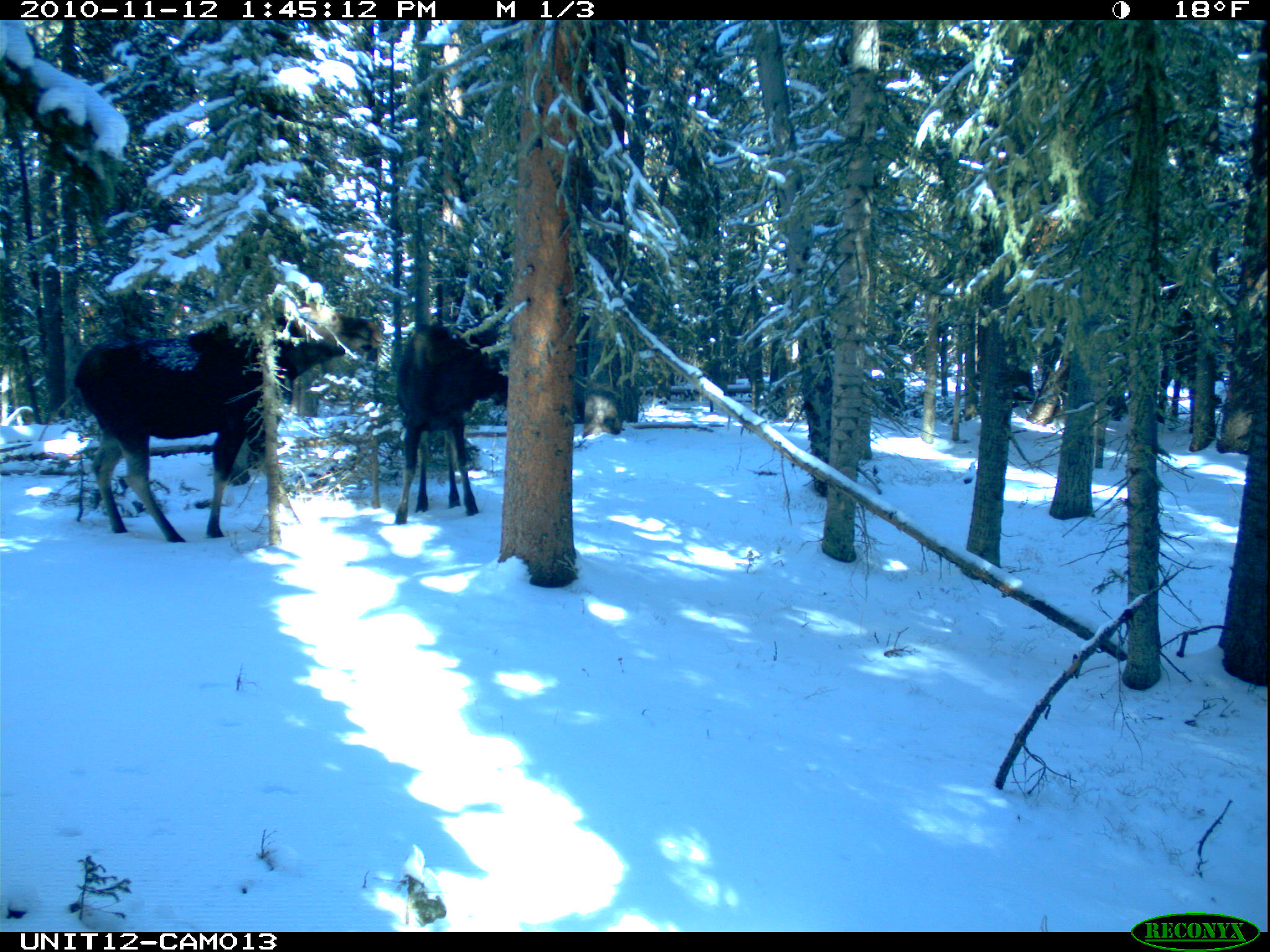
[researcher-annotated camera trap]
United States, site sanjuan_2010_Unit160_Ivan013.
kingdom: Animalia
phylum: Chordata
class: Mammalia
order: Artiodactyla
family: Cervidae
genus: Alces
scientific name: Alces alces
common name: moose